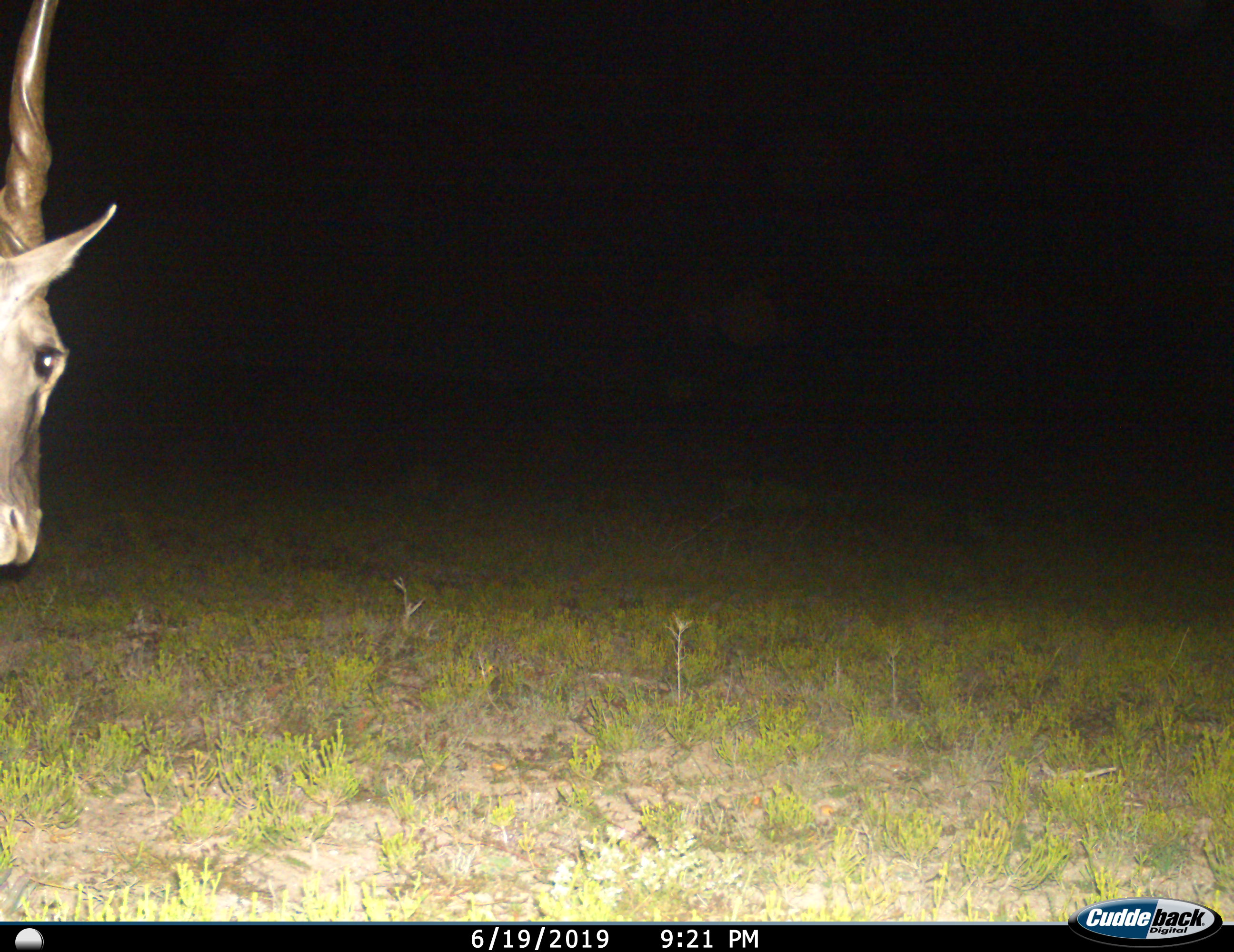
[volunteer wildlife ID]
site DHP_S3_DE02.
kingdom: Animalia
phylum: Chordata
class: Mammalia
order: Artiodactyla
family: Bovidae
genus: Tragelaphus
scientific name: Tragelaphus oryx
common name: eland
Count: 1.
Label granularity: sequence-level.